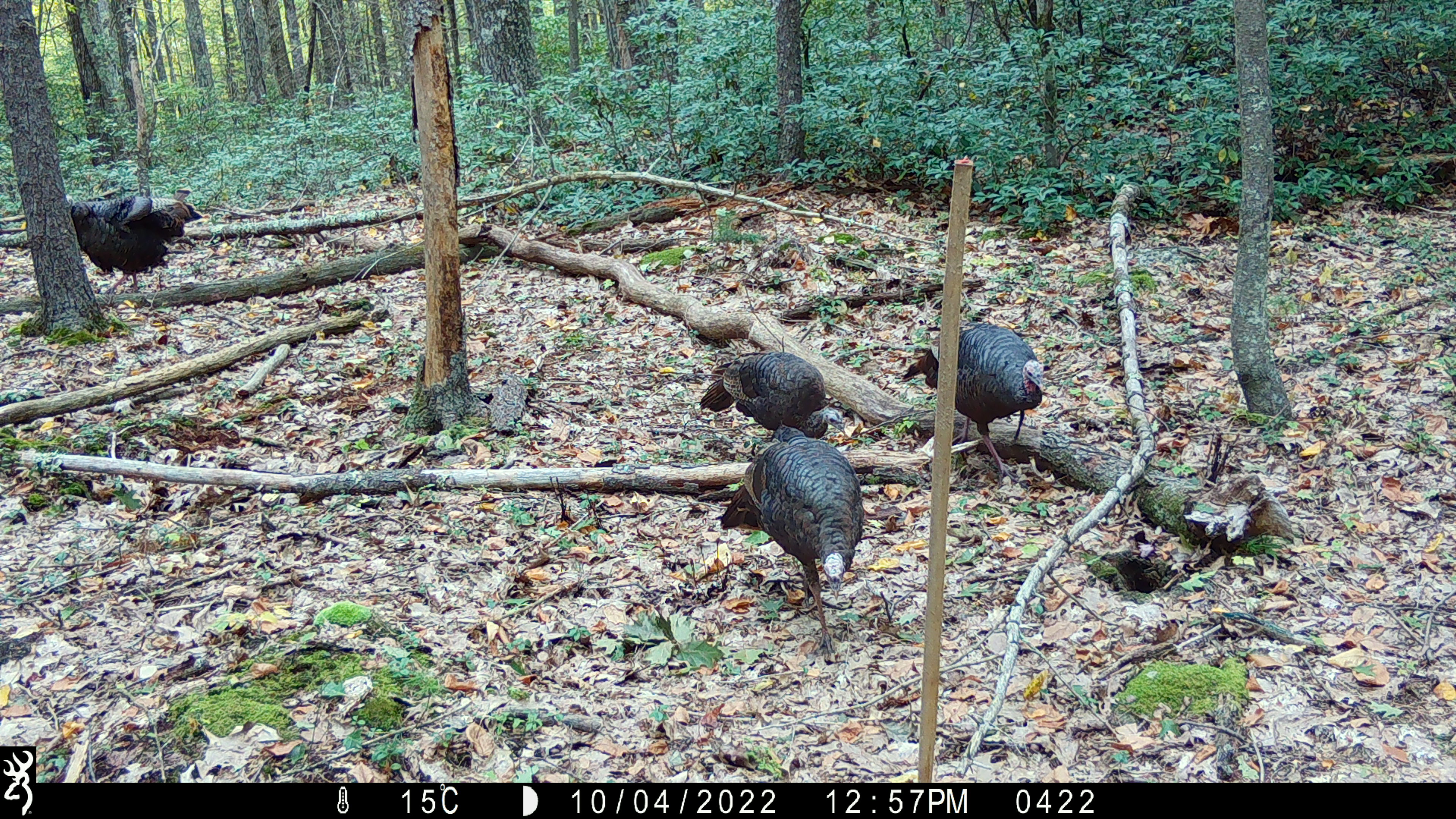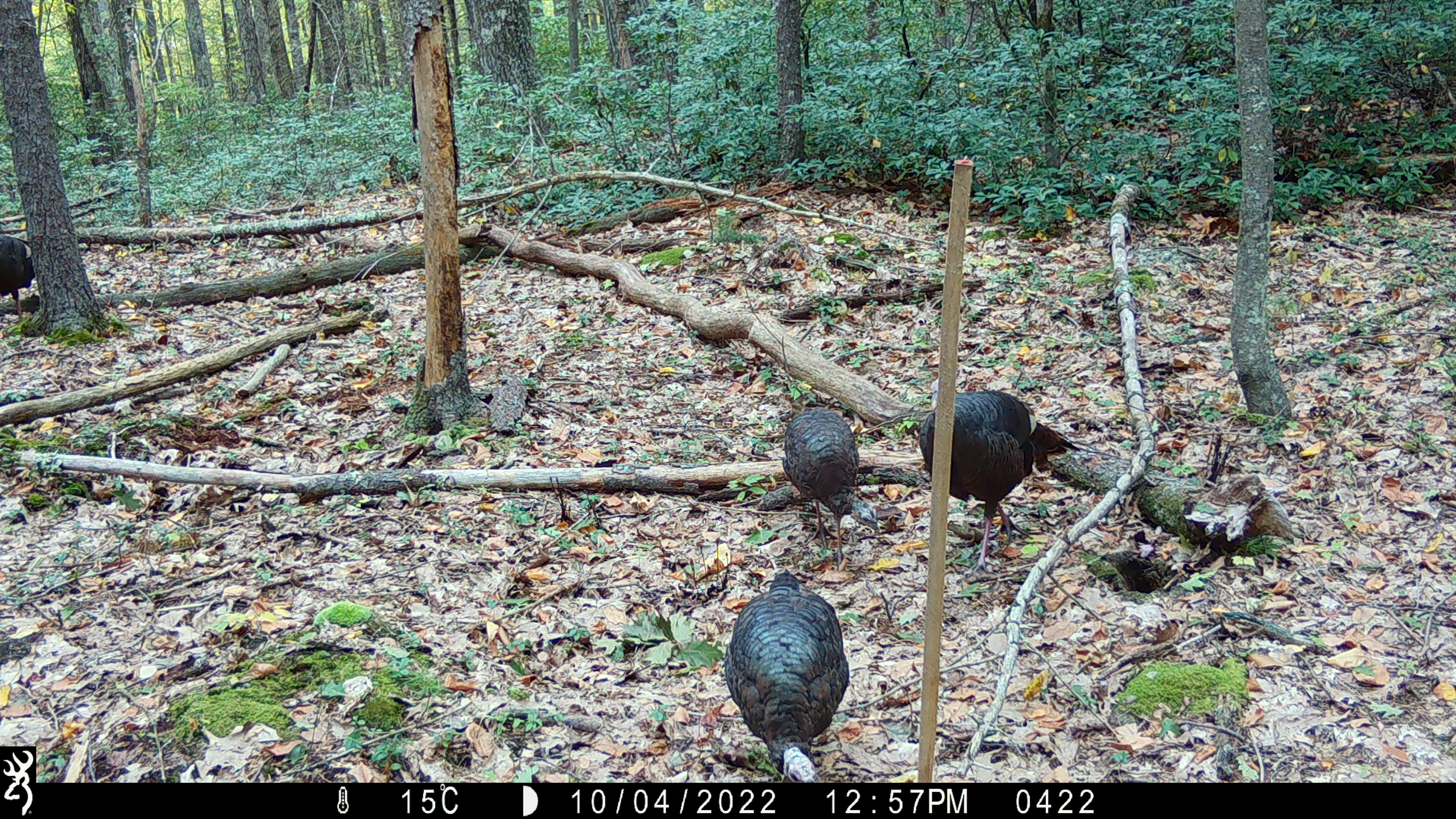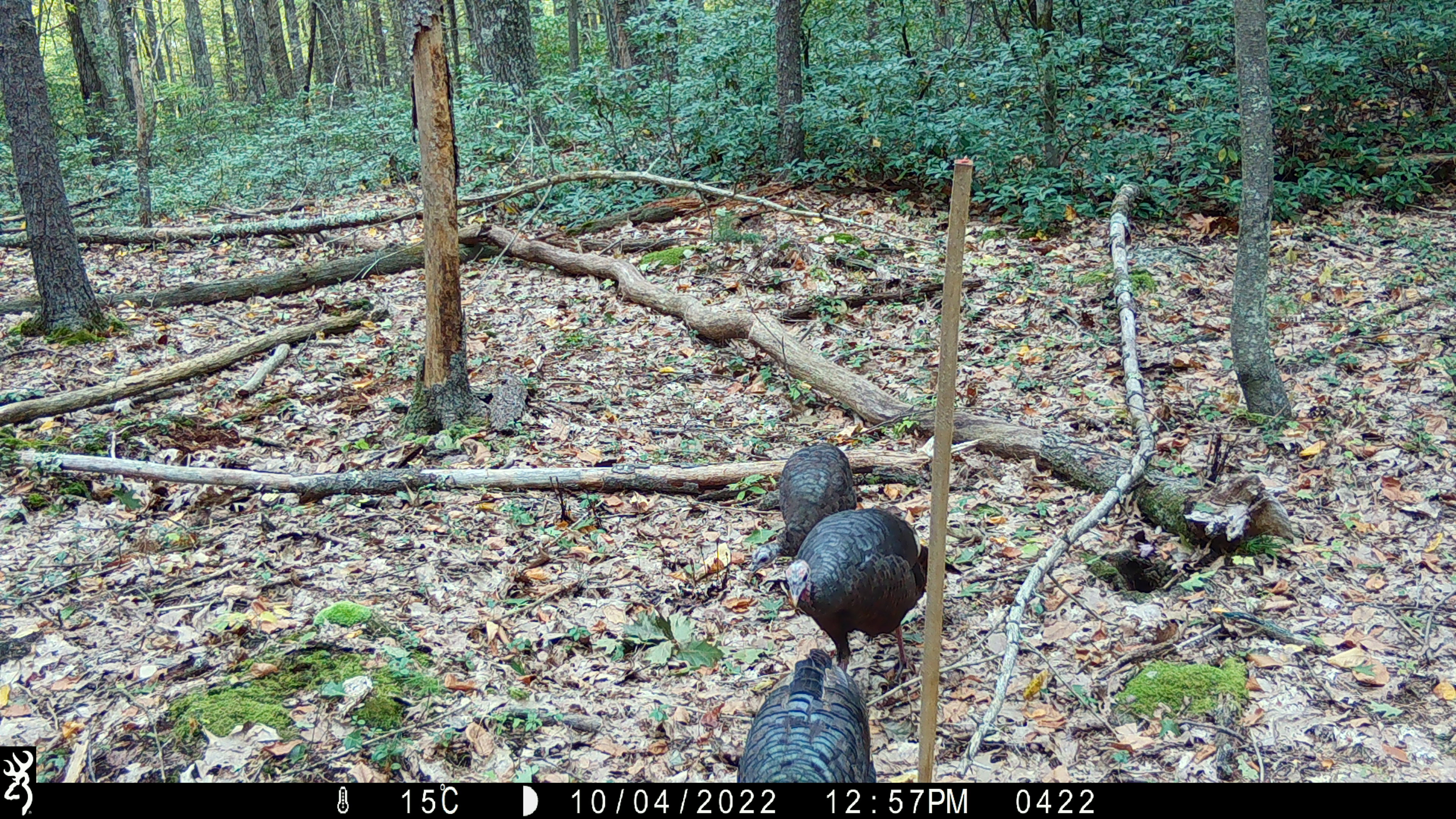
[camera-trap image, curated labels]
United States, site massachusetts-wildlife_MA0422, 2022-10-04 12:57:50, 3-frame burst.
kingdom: Animalia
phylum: Chordata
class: Aves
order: Galliformes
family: Phasianidae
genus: Meleagris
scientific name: Meleagris gallopavo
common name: wild turkey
Wild turkey (Meleagris gallopavo).